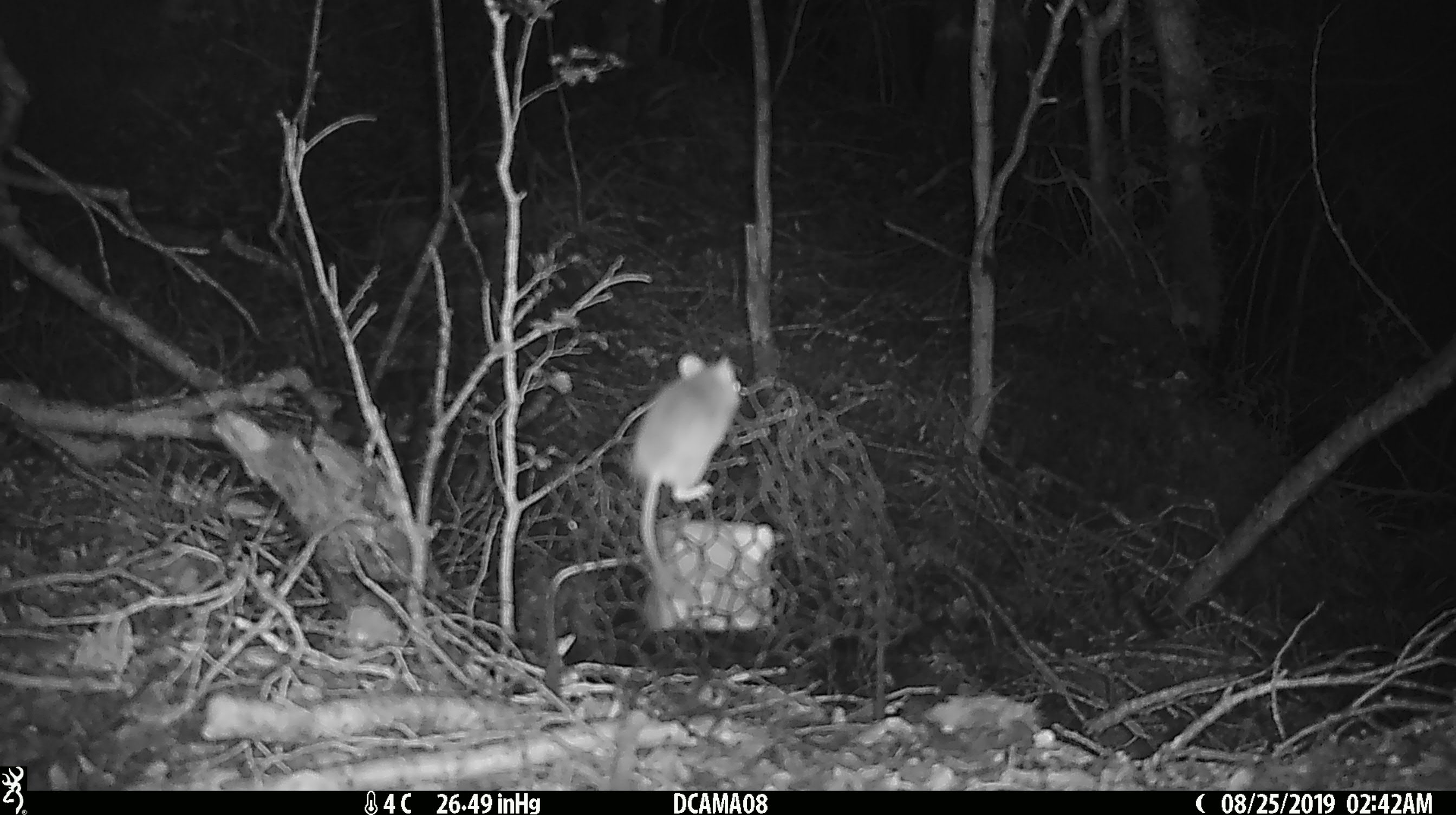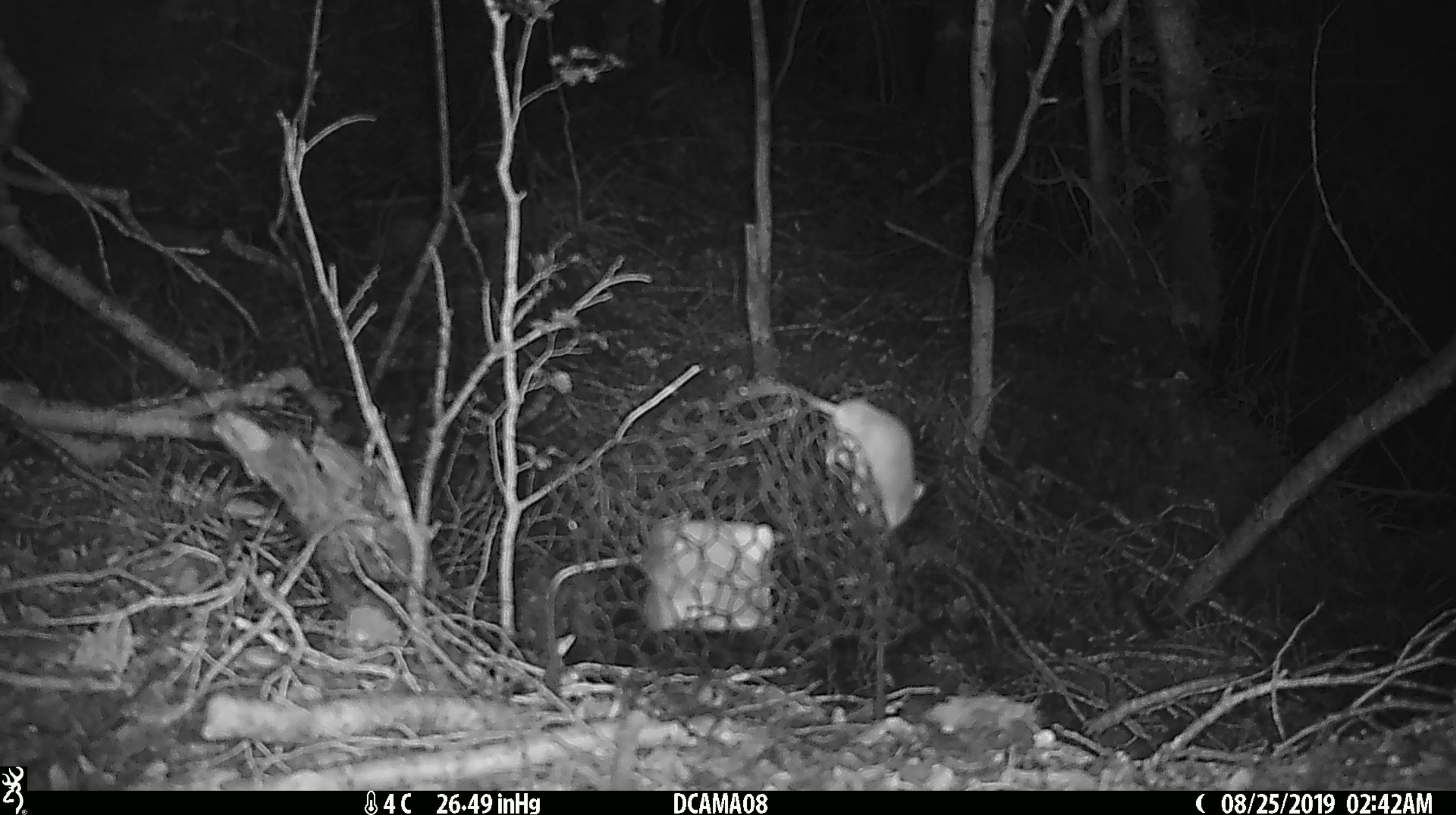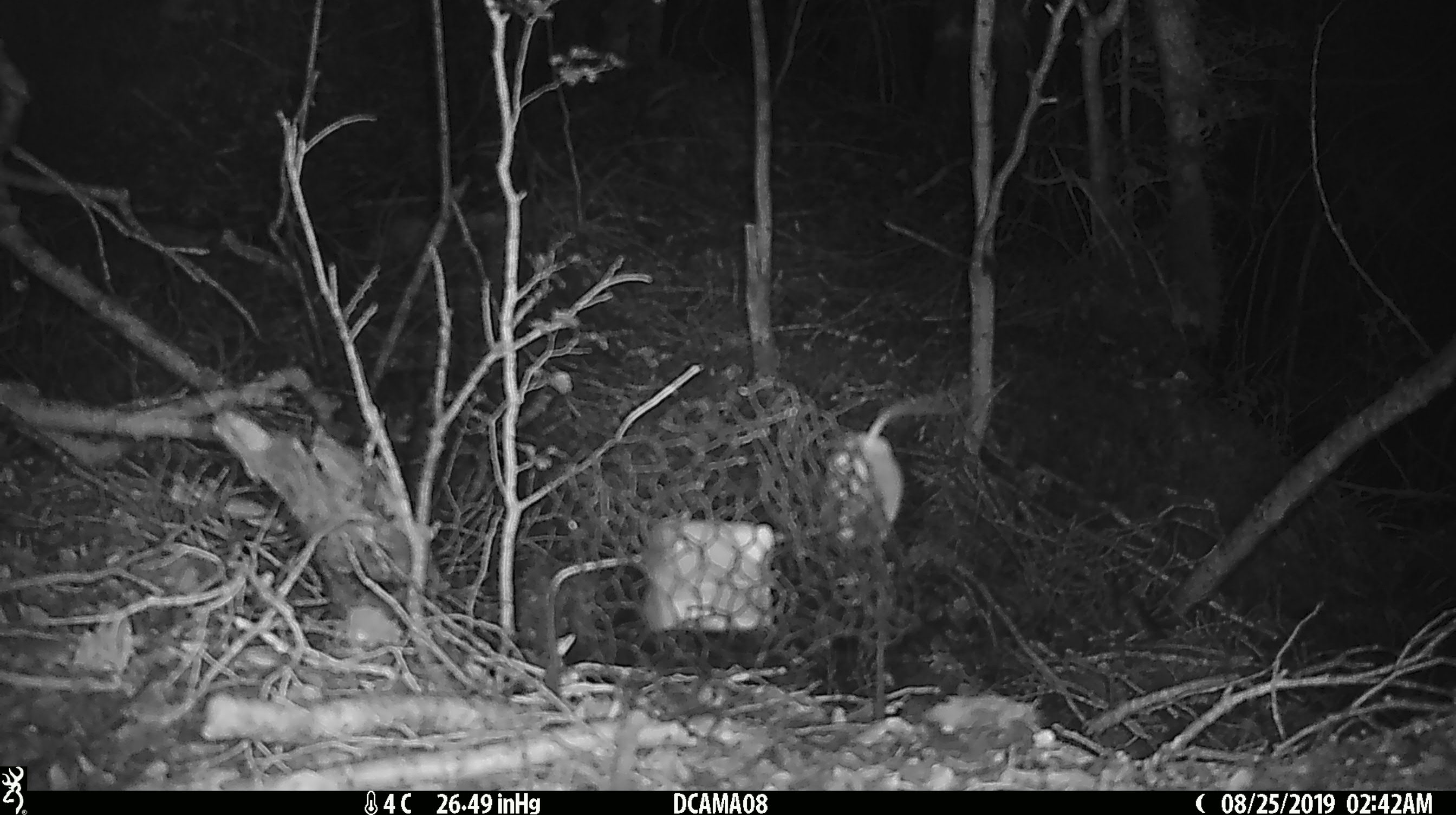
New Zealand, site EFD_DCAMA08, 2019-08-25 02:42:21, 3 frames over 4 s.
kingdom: Animalia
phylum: Chordata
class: Mammalia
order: Rodentia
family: Muridae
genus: Mus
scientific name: Mus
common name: mouse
Mouse (Mus).